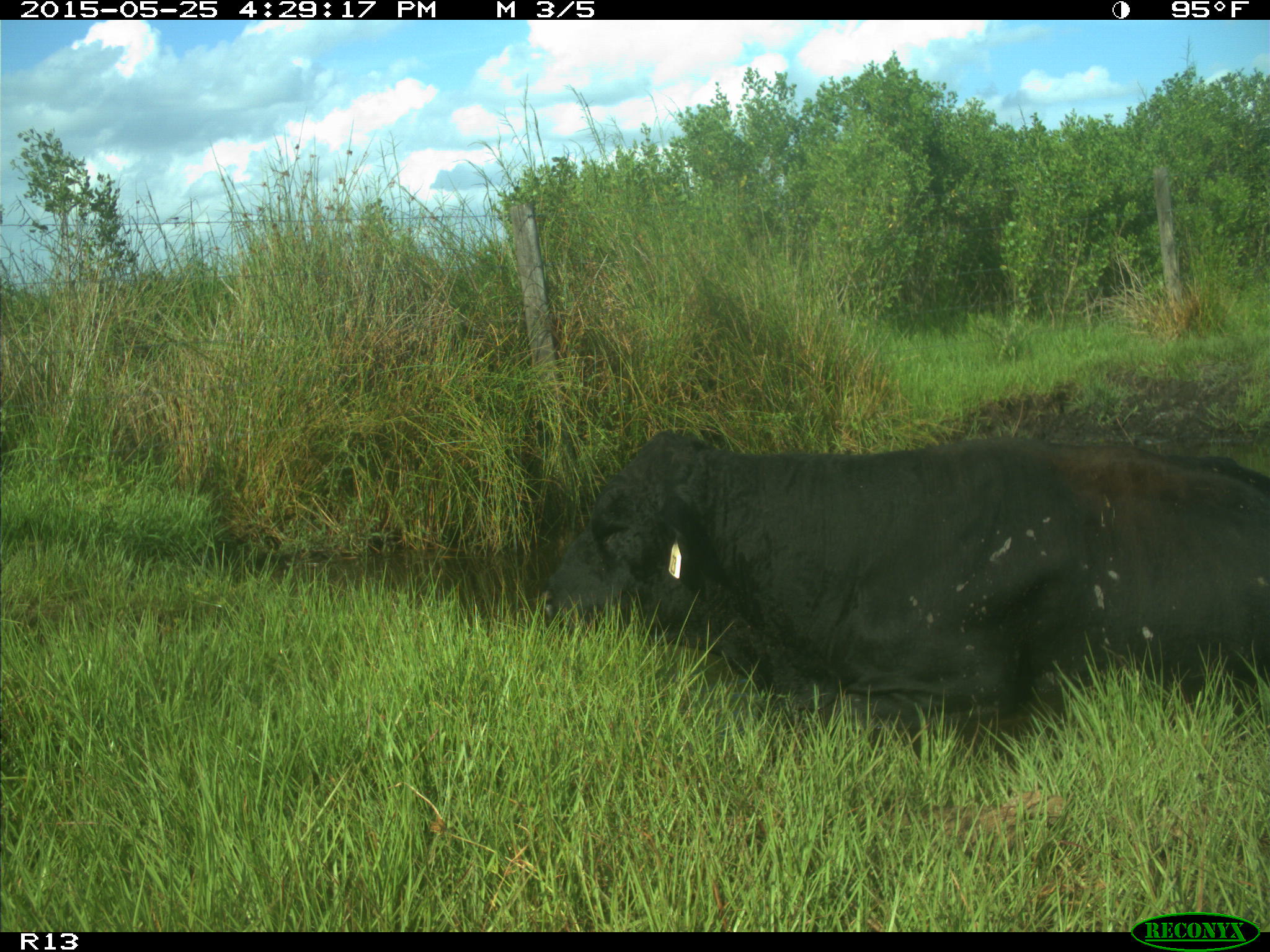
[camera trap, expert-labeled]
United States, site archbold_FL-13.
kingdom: Animalia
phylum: Chordata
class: Mammalia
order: Artiodactyla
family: Bovidae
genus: Bos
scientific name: Bos taurus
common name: domestic cow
Bos taurus (domestic cow).